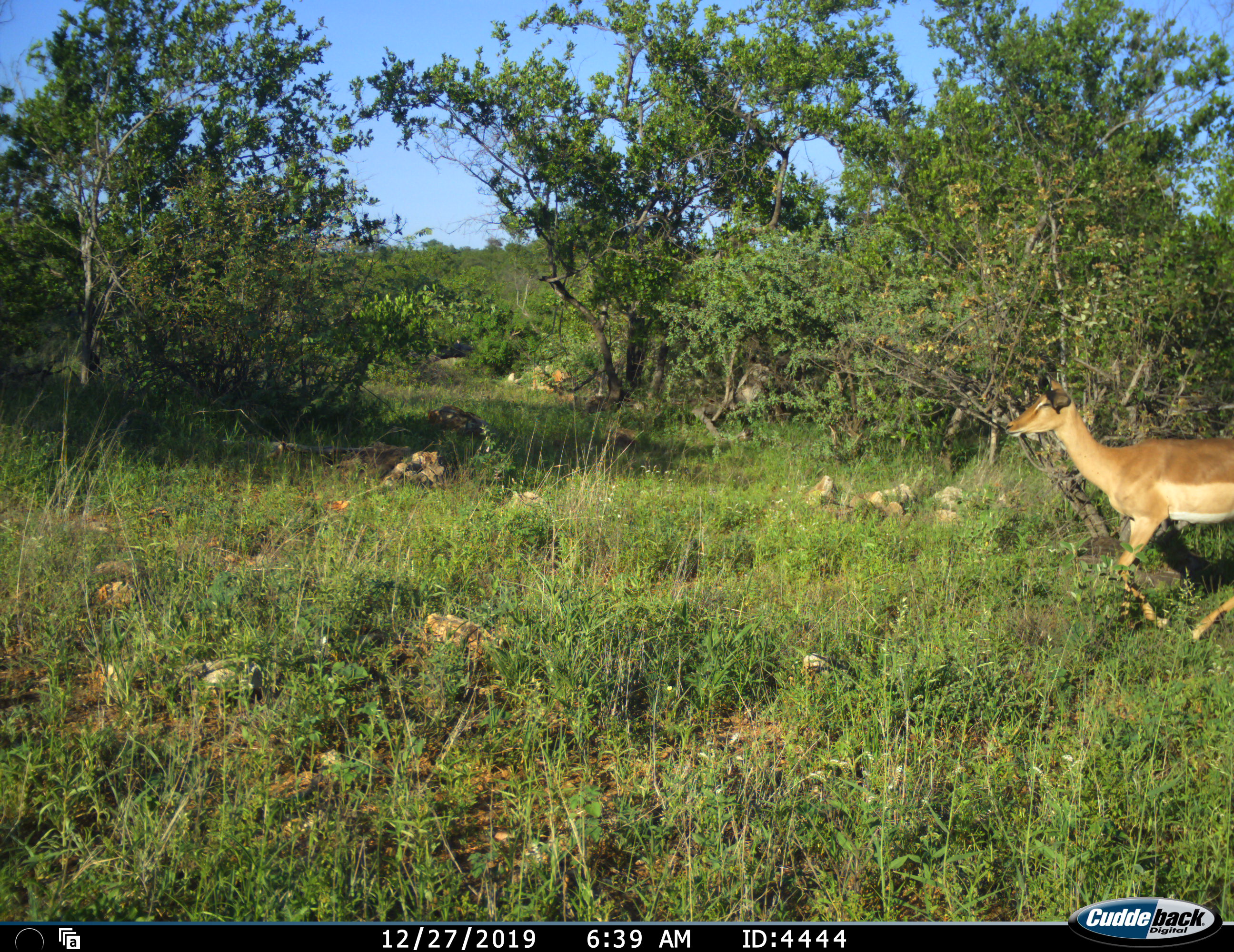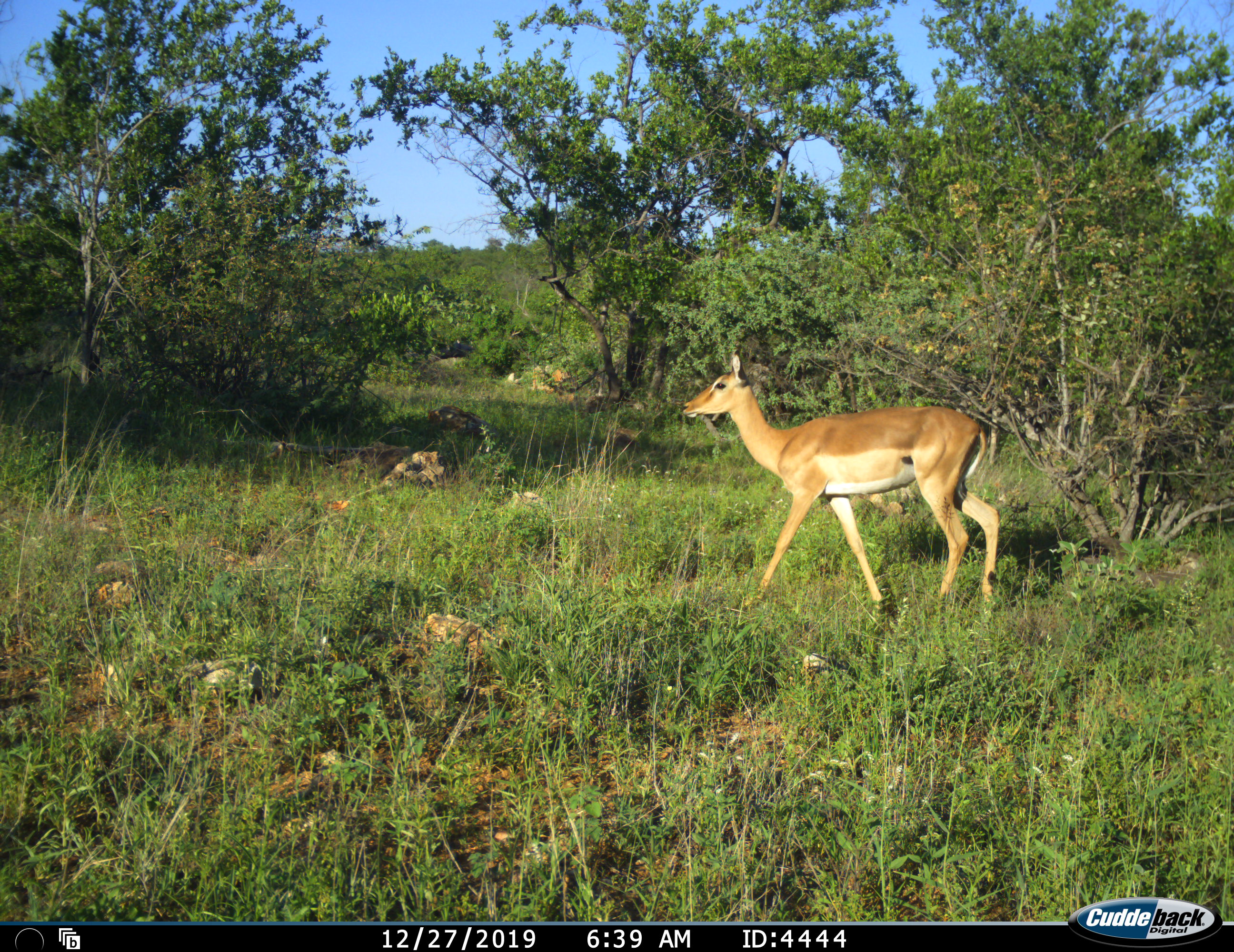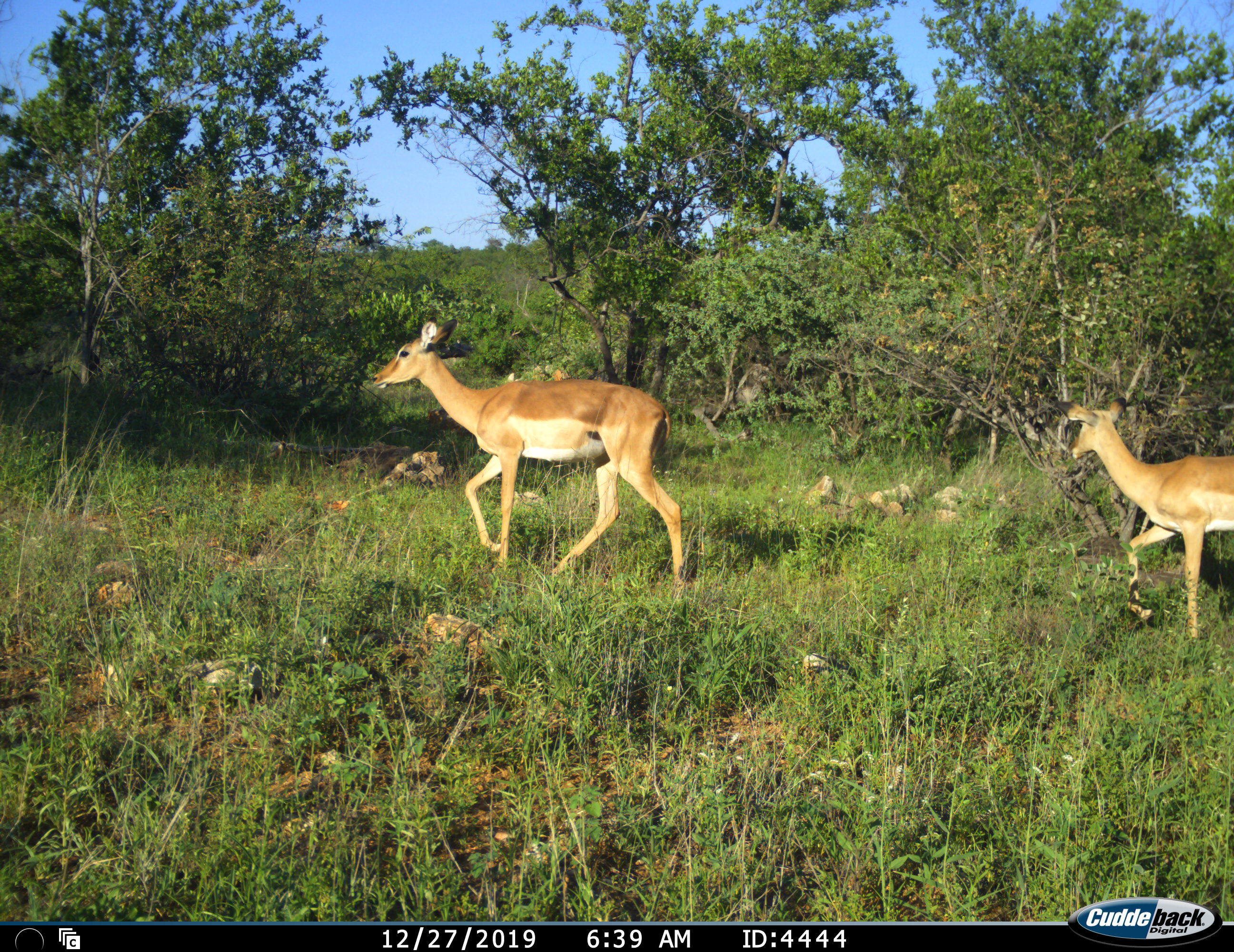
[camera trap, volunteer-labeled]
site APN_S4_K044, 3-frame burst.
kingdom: Animalia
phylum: Chordata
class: Mammalia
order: Artiodactyla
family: Bovidae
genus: Aepyceros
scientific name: Aepyceros melampus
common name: impala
Impala (Aepyceros melampus), count 2. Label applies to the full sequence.